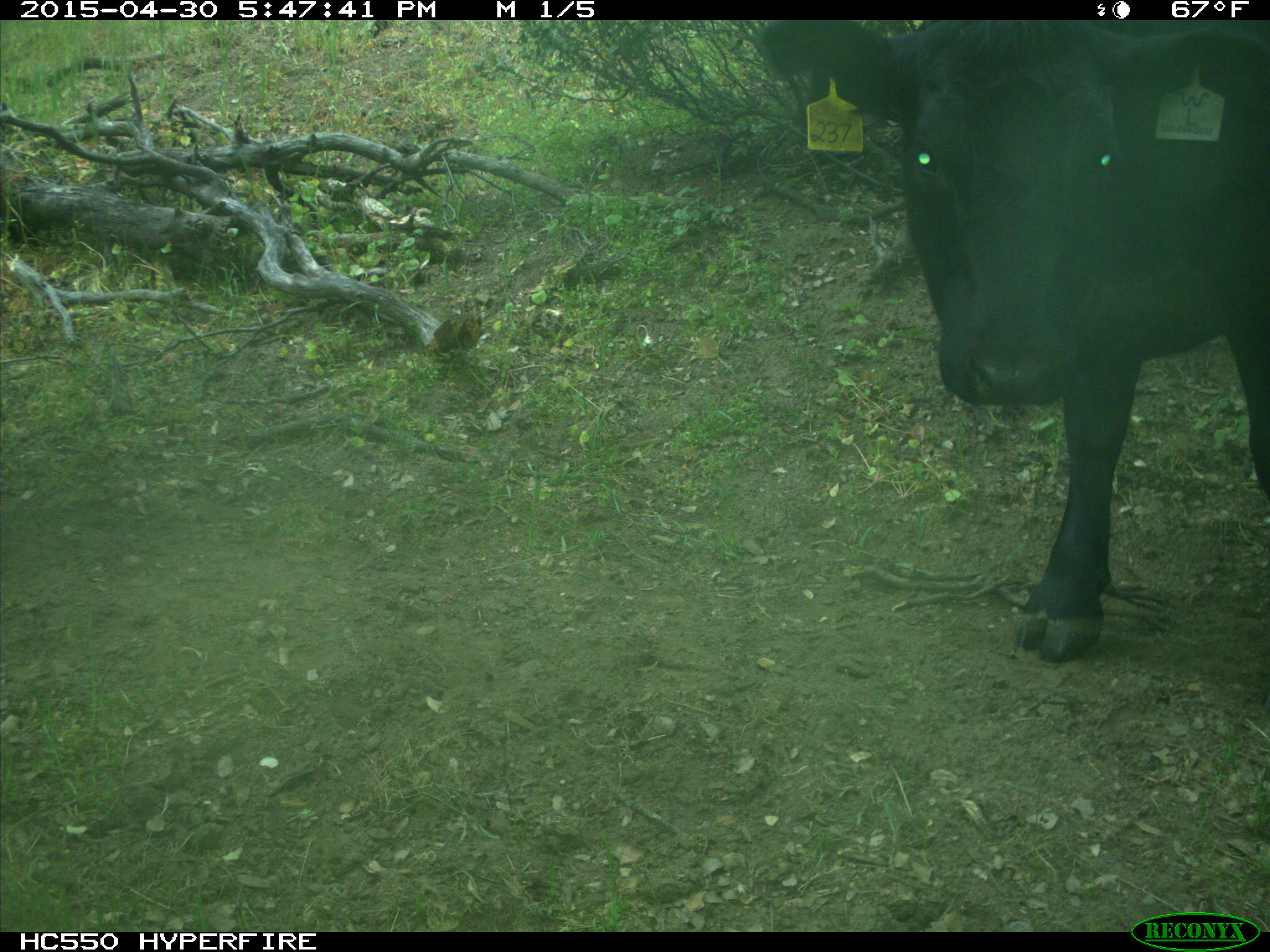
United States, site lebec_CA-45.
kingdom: Animalia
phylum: Chordata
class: Mammalia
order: Artiodactyla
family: Bovidae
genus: Bos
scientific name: Bos taurus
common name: domestic cow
Bos taurus (domestic cow).